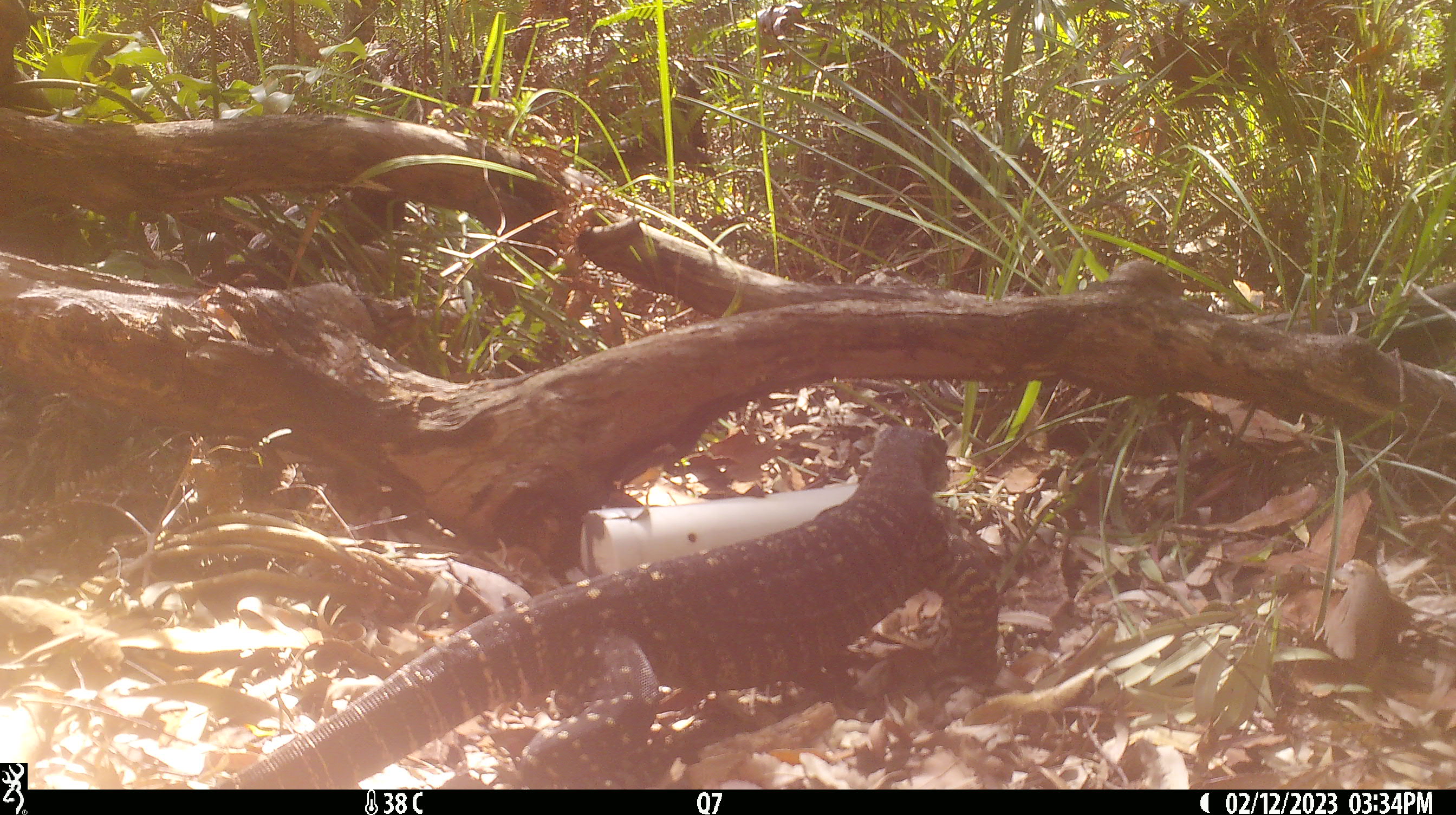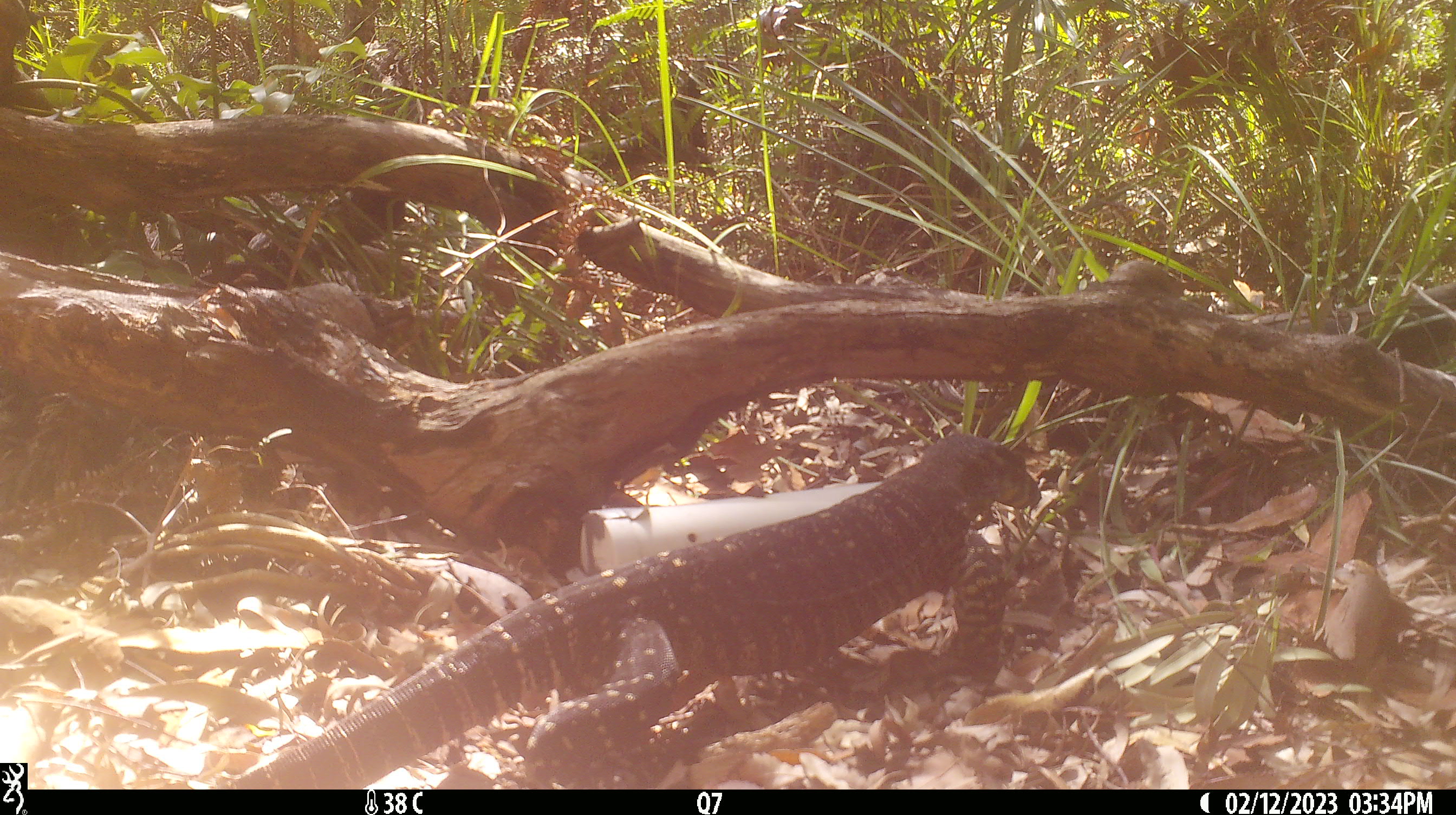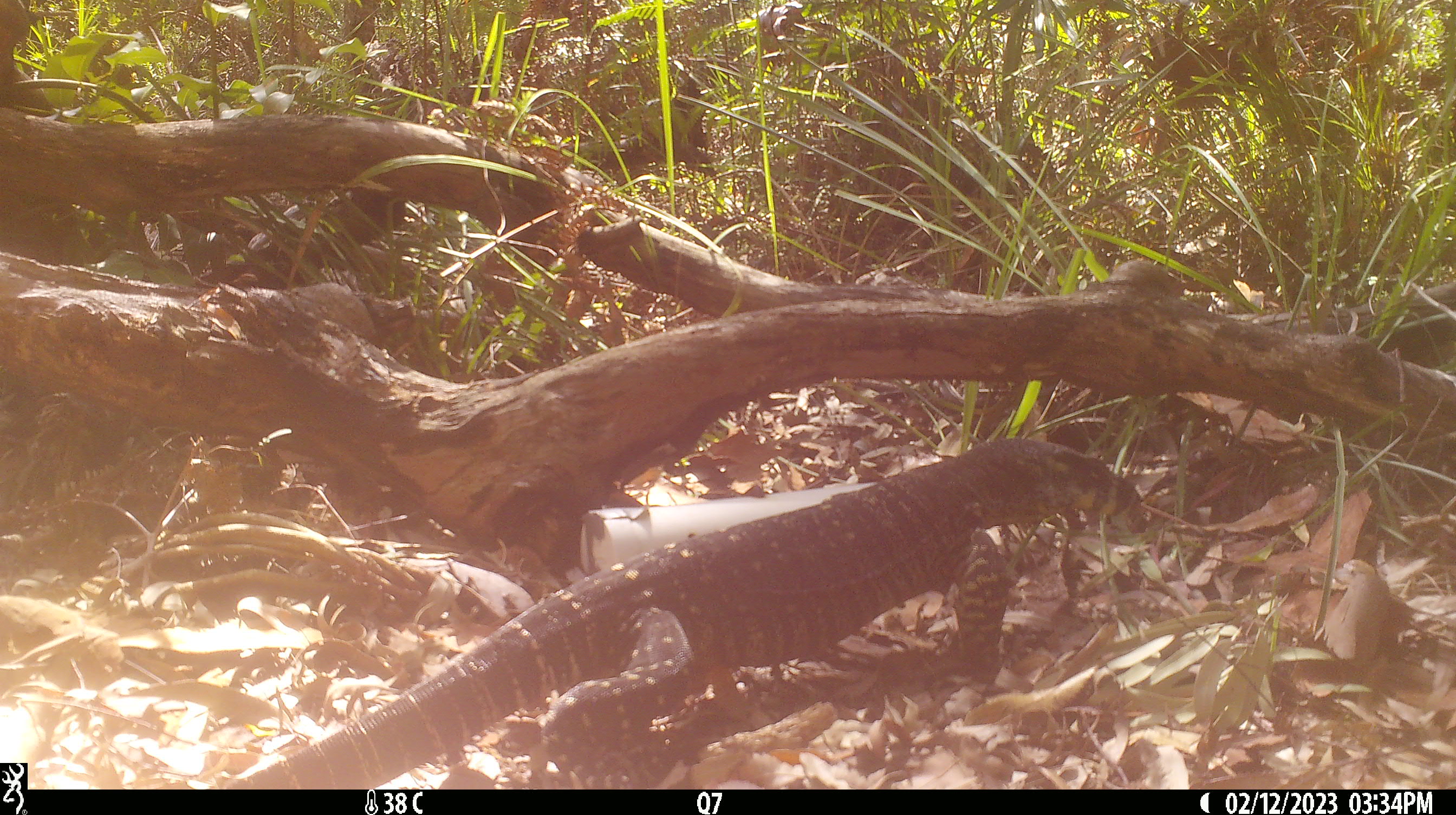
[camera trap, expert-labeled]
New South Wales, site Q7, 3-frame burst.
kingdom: Animalia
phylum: Chordata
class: Reptilia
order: Squamata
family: Varanidae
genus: Varanus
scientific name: Varanus varius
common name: lace monitor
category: goanna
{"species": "goanna (lace monitor) (Varanus varius)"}